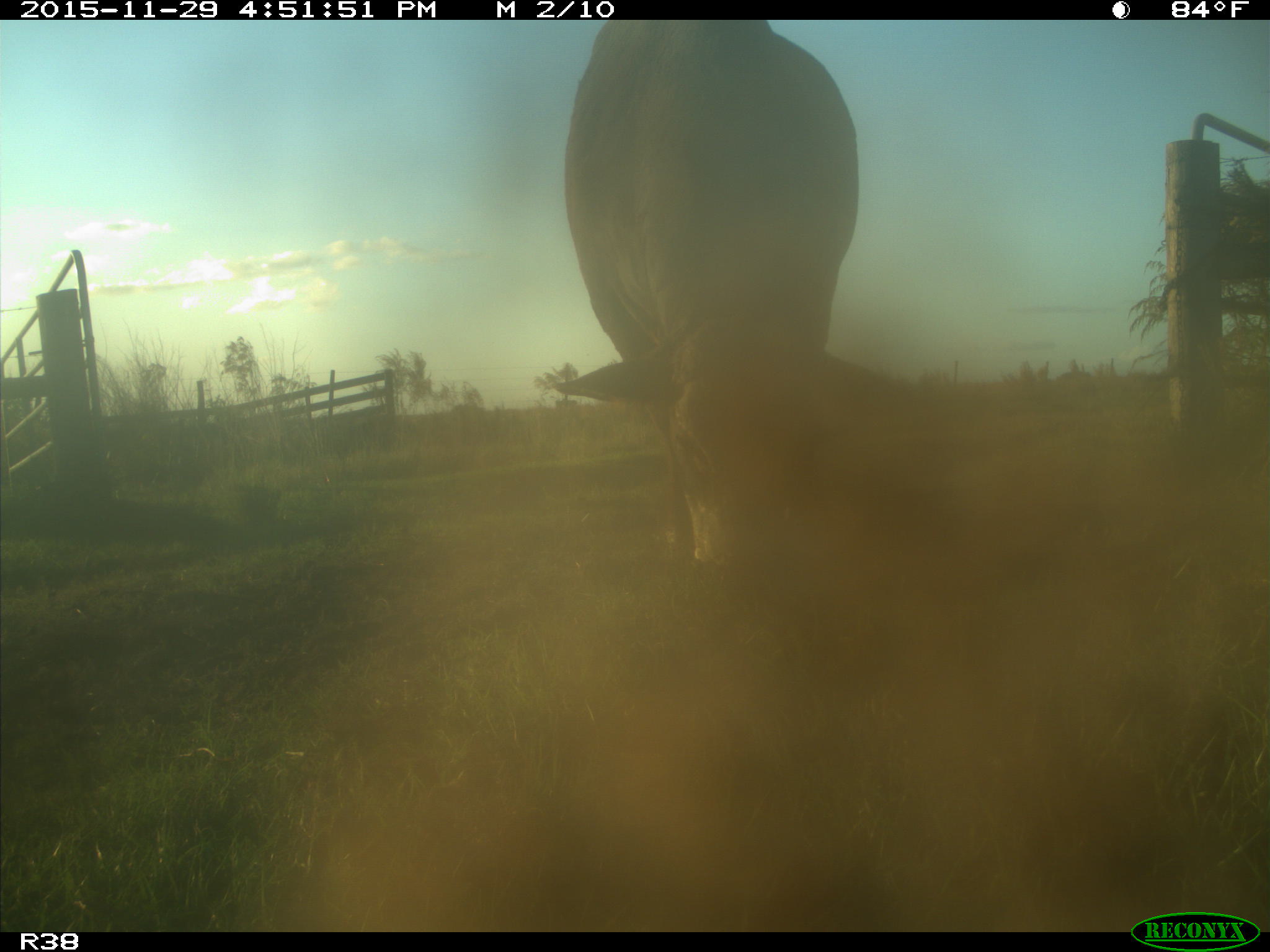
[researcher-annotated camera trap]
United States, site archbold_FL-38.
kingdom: Animalia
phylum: Chordata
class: Mammalia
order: Artiodactyla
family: Bovidae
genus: Bos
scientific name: Bos taurus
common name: domestic cow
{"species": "Bos taurus (domestic cow)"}